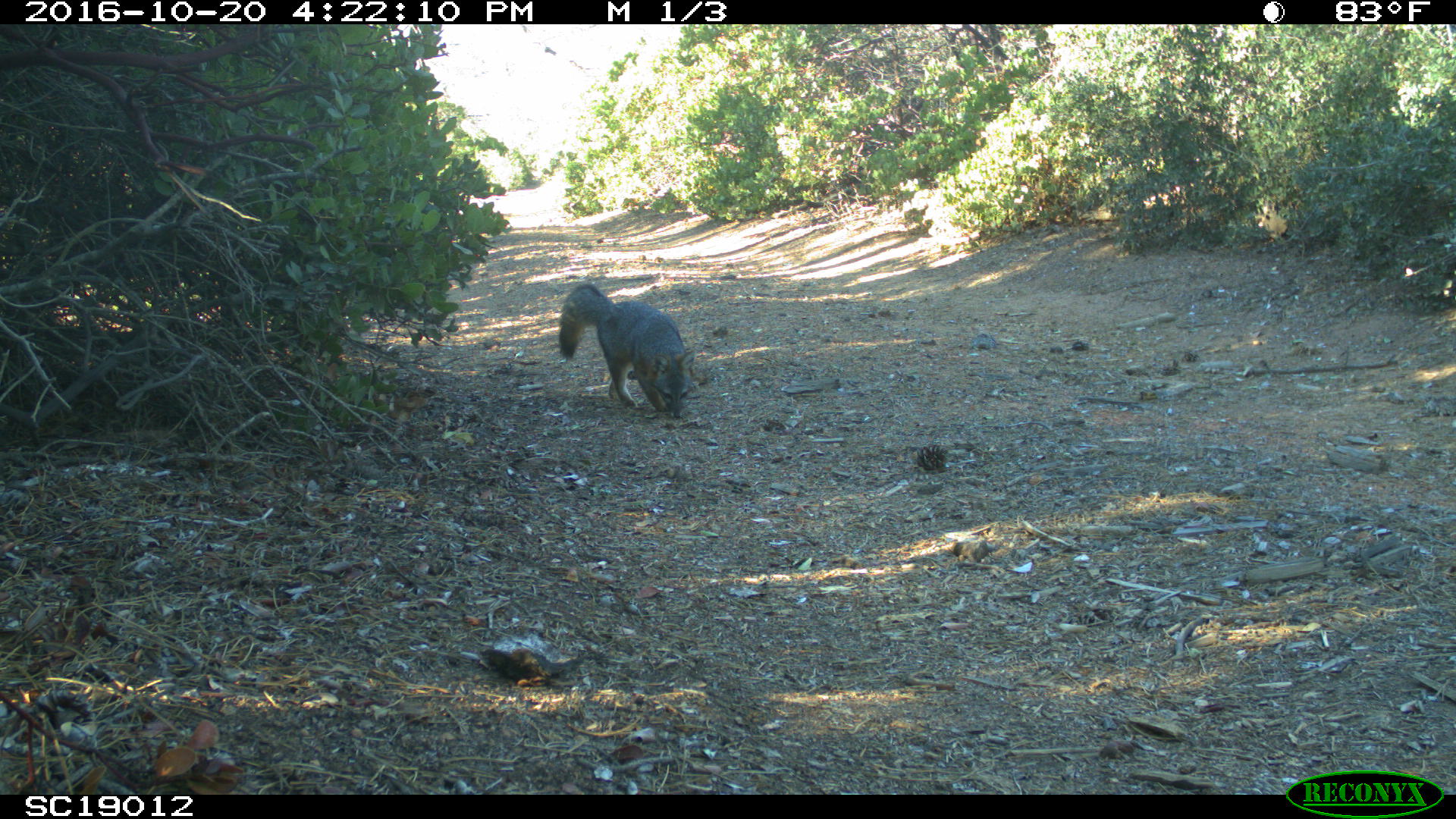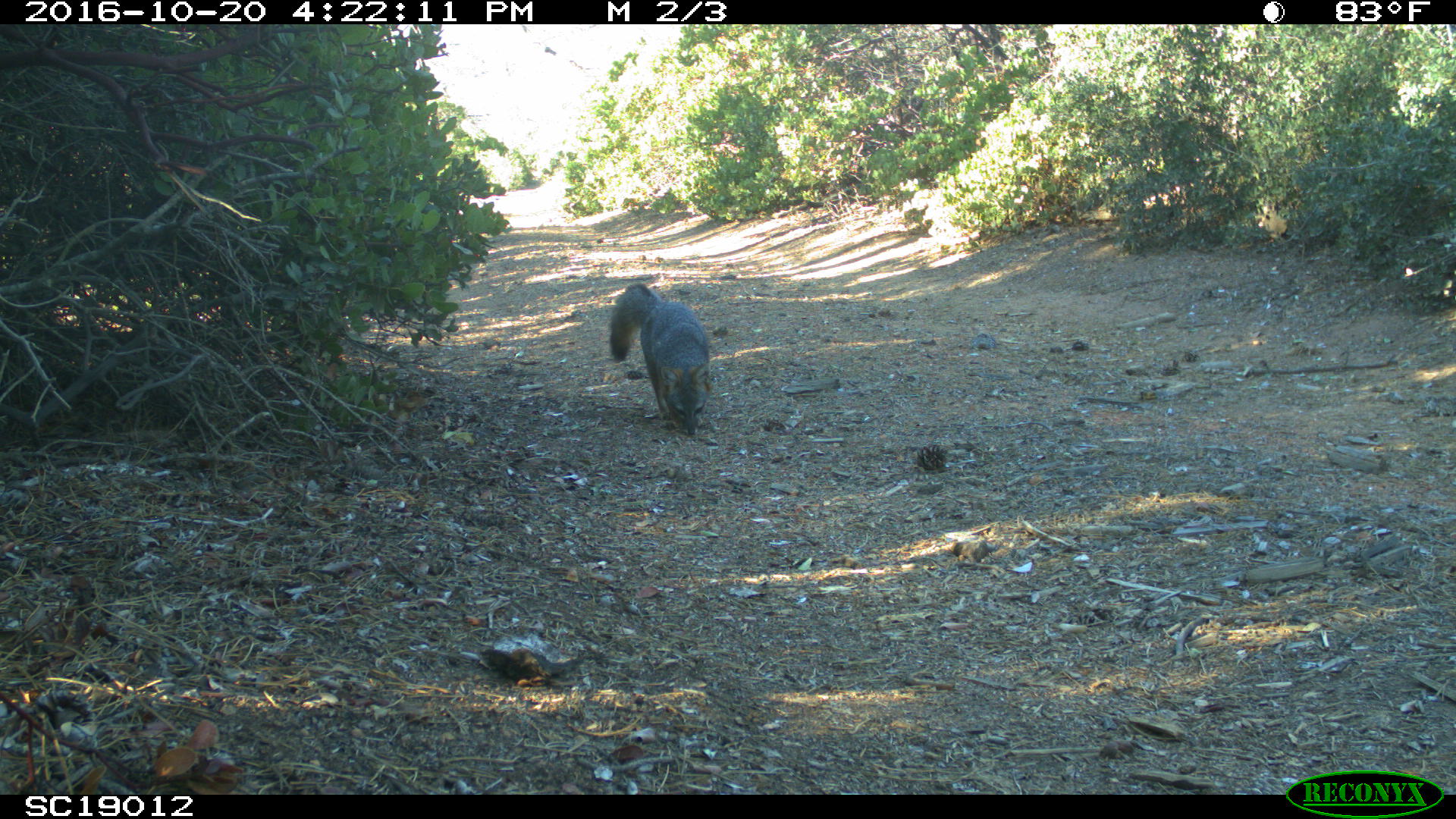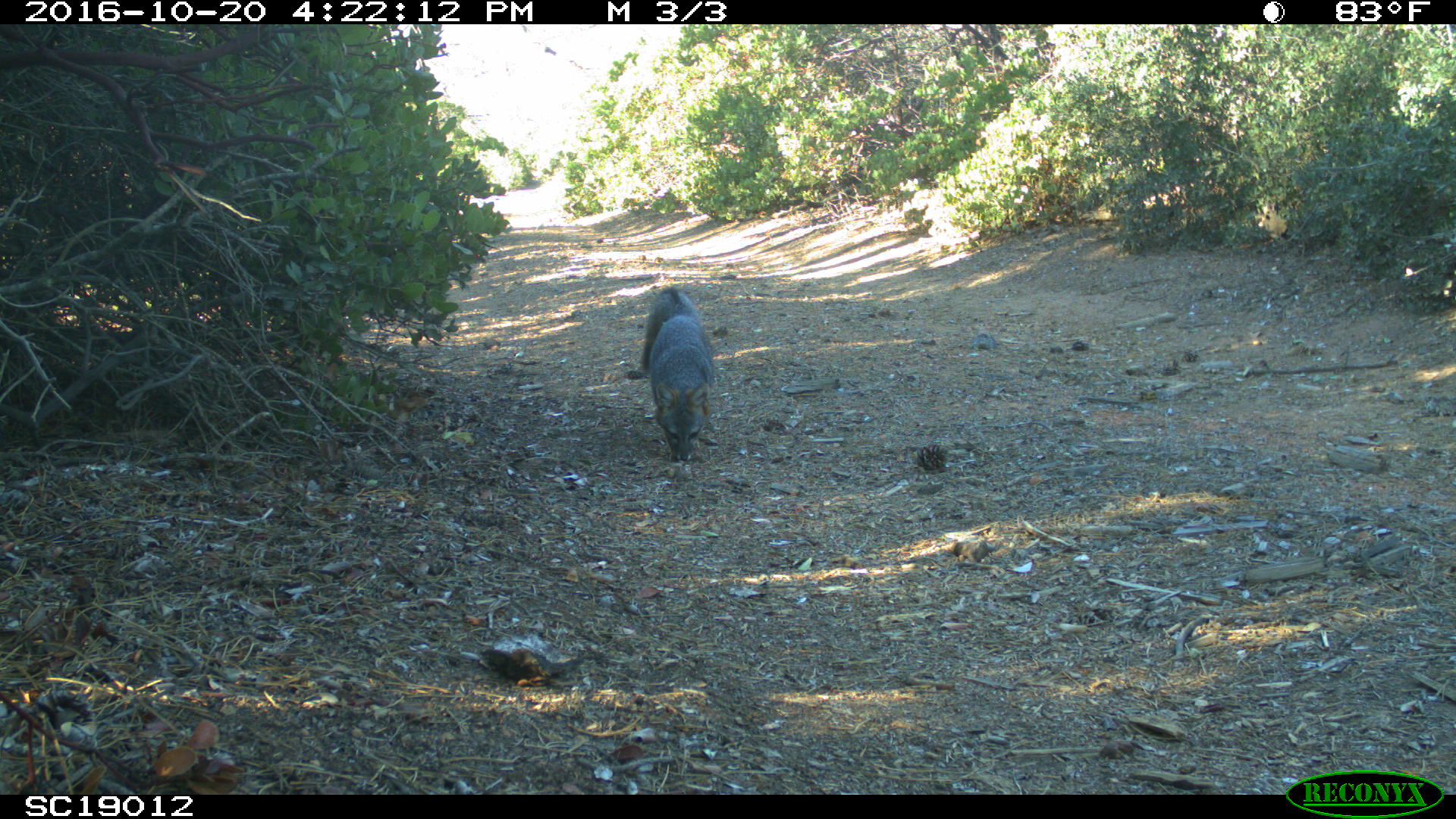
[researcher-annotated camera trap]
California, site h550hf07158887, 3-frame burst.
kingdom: Animalia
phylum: Chordata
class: Mammalia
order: Carnivora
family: Canidae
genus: Urocyon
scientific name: Urocyon littoralis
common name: island fox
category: fox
Fox (island fox) (Urocyon littoralis).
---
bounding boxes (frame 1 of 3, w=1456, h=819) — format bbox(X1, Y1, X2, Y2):
fox: bbox(558, 284, 692, 418)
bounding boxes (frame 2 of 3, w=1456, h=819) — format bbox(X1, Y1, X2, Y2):
fox: bbox(609, 282, 713, 438)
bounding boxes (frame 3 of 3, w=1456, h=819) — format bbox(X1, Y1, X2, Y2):
fox: bbox(641, 286, 714, 460)